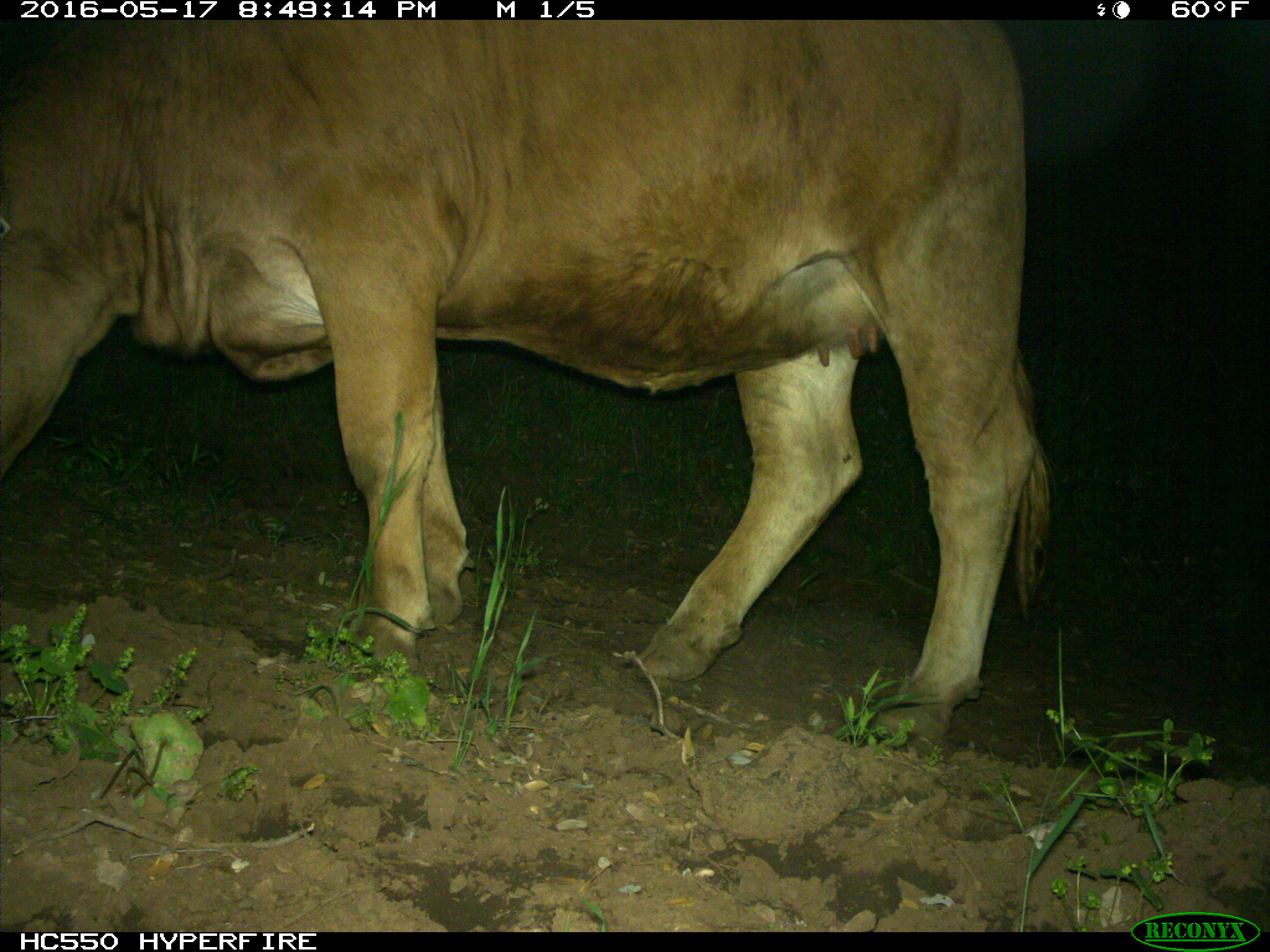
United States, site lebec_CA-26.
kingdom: Animalia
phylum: Chordata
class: Mammalia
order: Artiodactyla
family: Bovidae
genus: Bos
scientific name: Bos taurus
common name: domestic cow